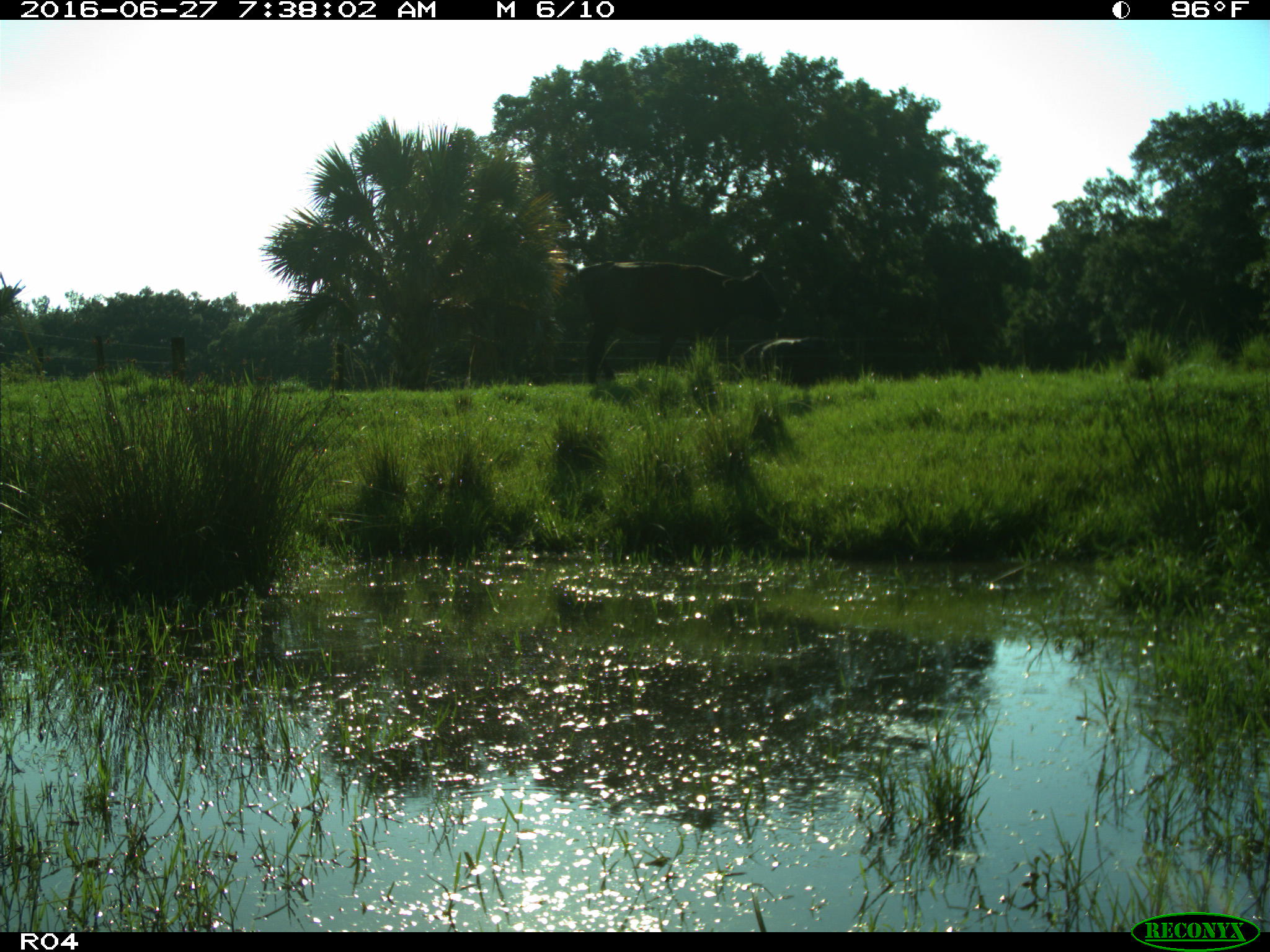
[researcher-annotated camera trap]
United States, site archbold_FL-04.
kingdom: Animalia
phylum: Chordata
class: Mammalia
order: Artiodactyla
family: Bovidae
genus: Bos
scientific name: Bos taurus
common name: domestic cow